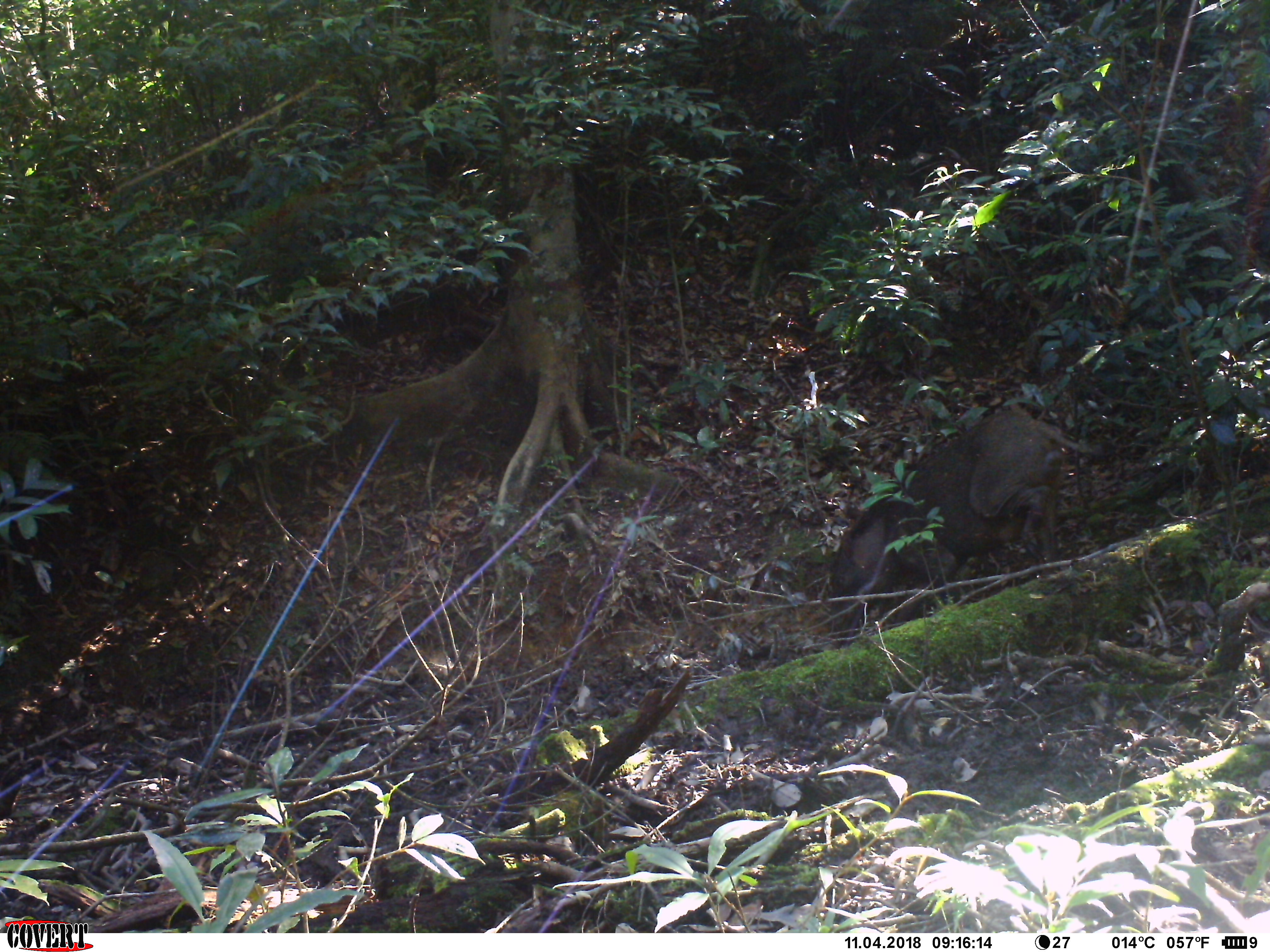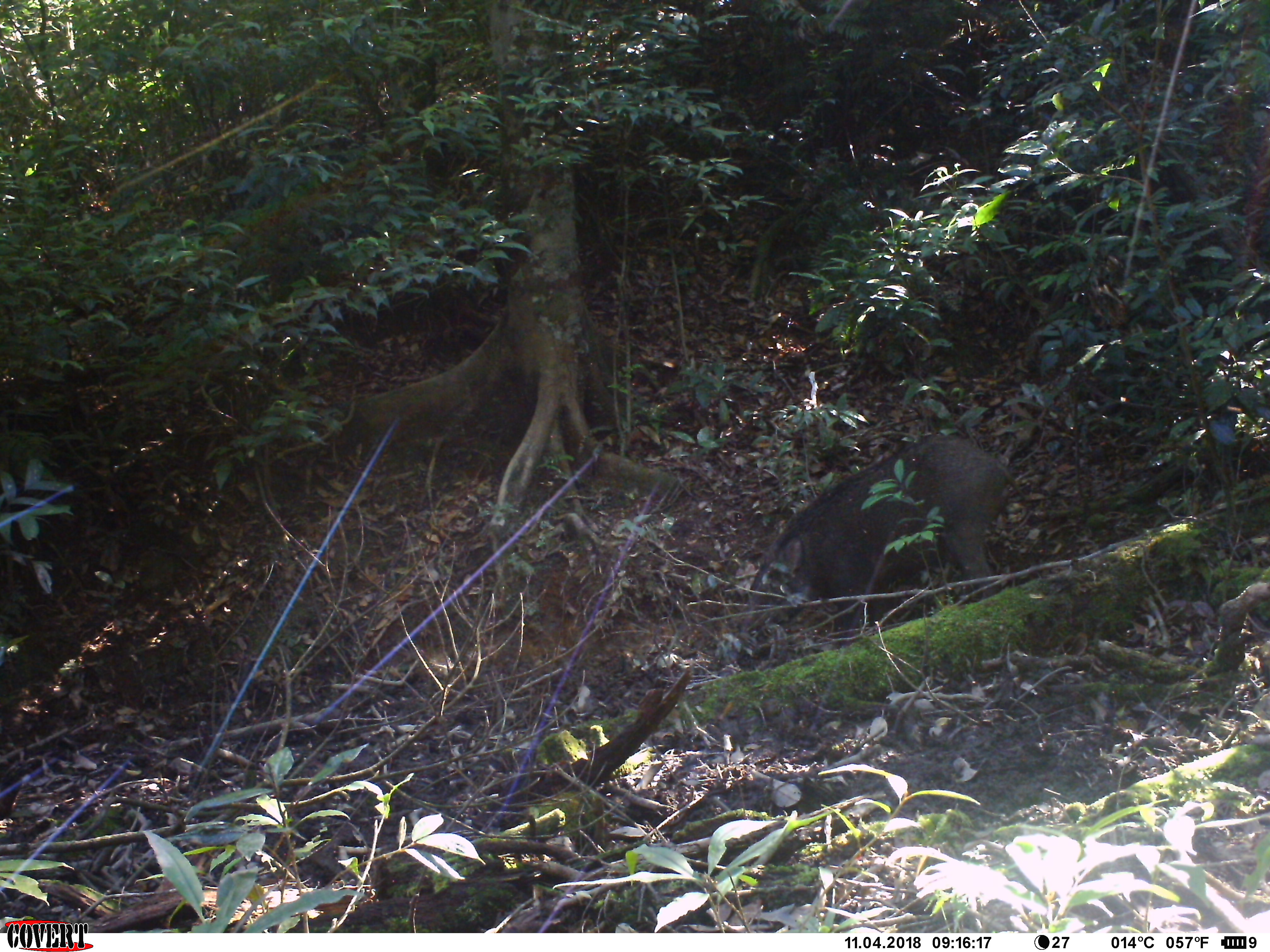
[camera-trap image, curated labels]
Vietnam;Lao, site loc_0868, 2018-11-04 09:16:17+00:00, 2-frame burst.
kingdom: Animalia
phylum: Chordata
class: Mammalia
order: Artiodactyla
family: Suidae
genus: Sus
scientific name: Sus scrofa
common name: eurasian wild pig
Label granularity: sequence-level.